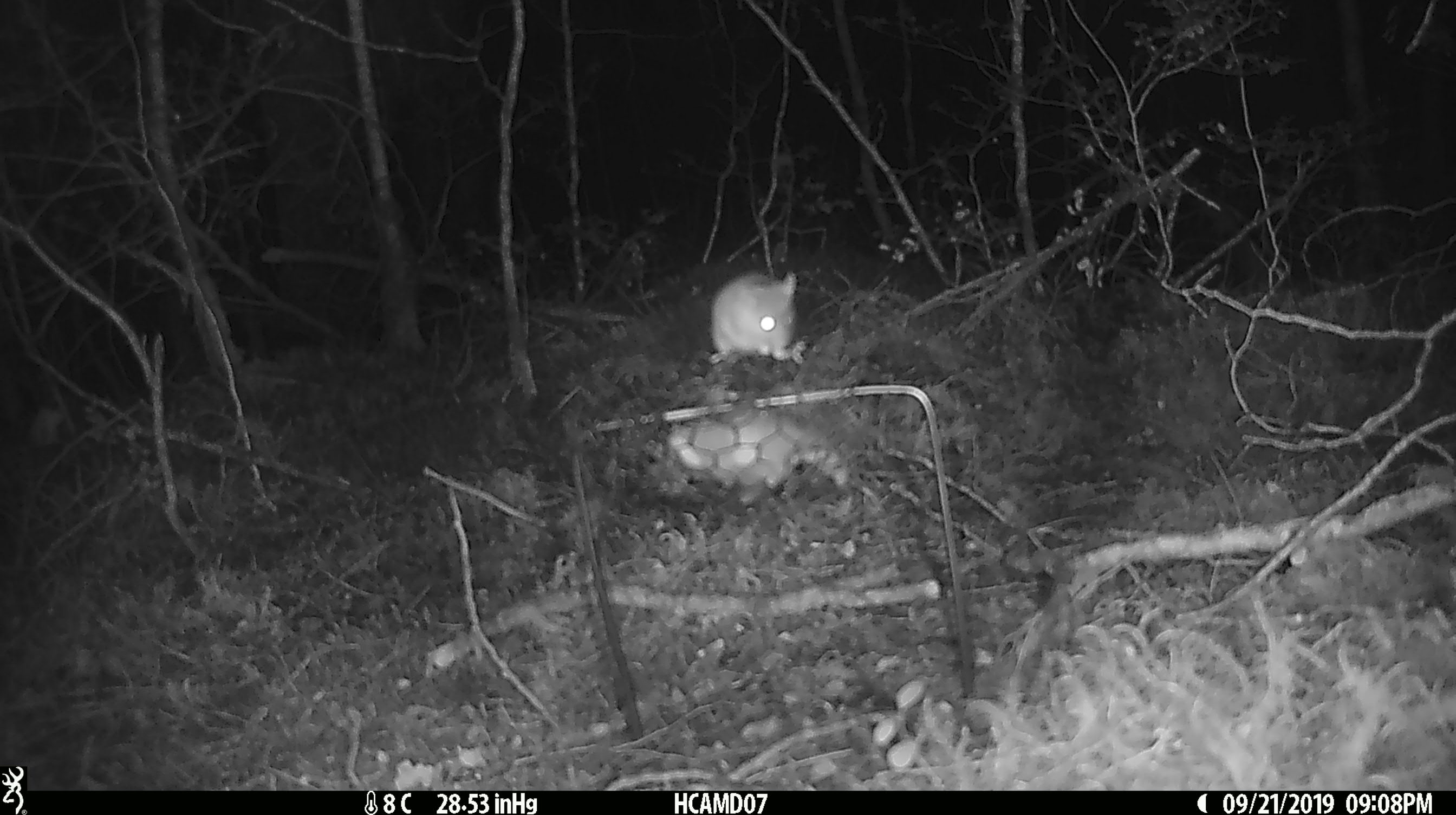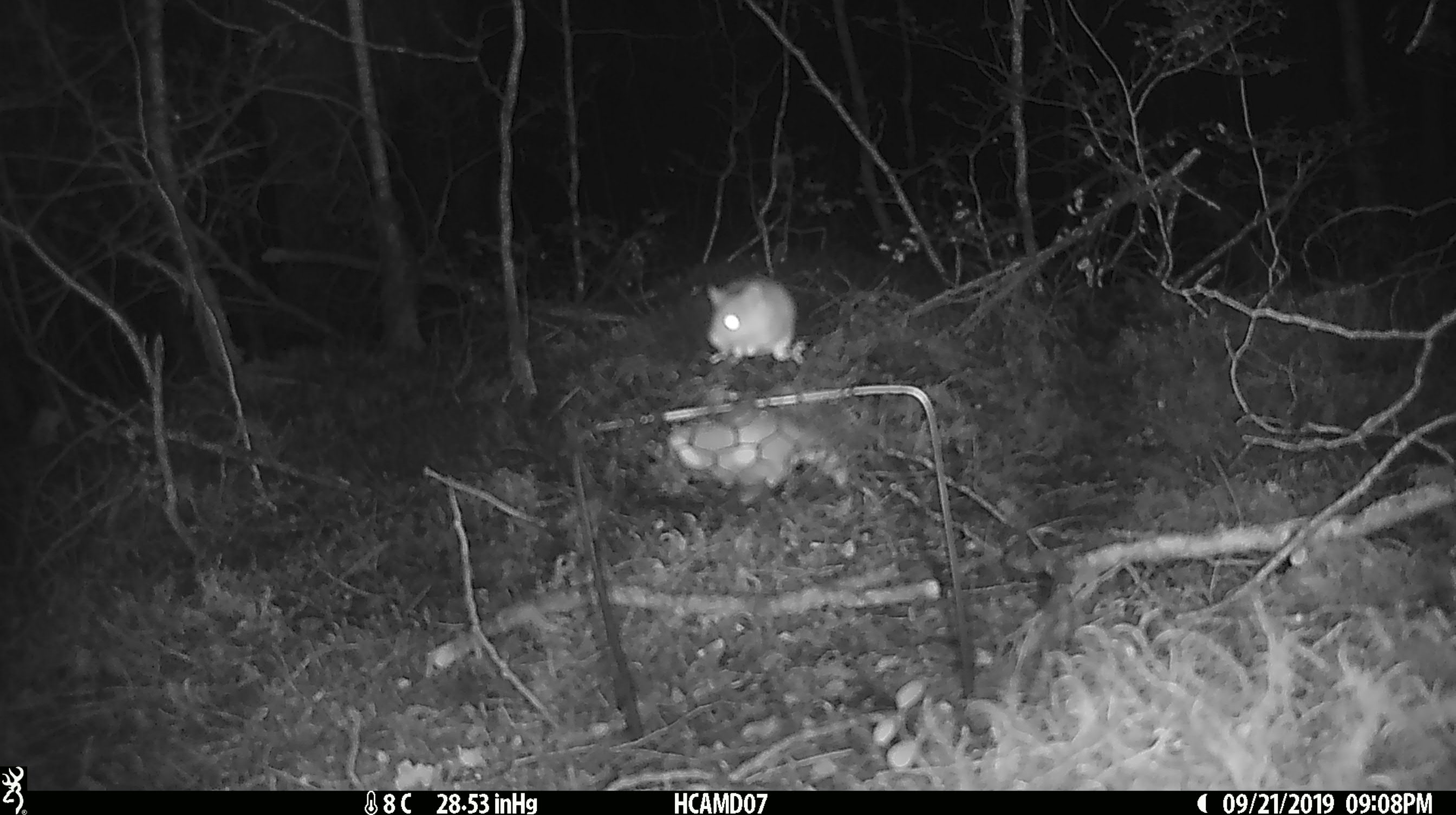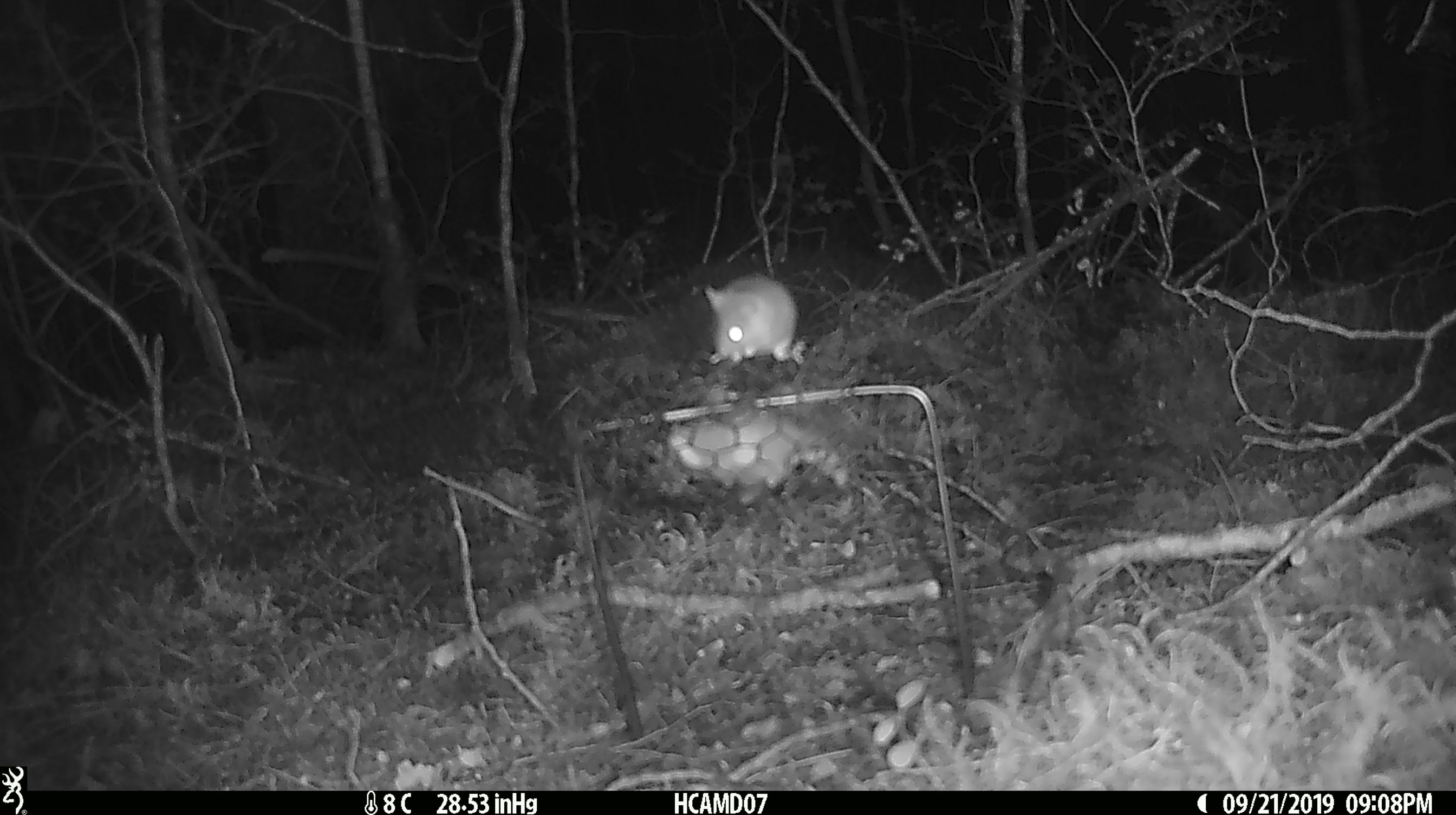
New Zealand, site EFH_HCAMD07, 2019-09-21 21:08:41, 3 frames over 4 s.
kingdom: Animalia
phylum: Chordata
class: Mammalia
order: Rodentia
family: Muridae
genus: Mus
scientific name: Mus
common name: mouse